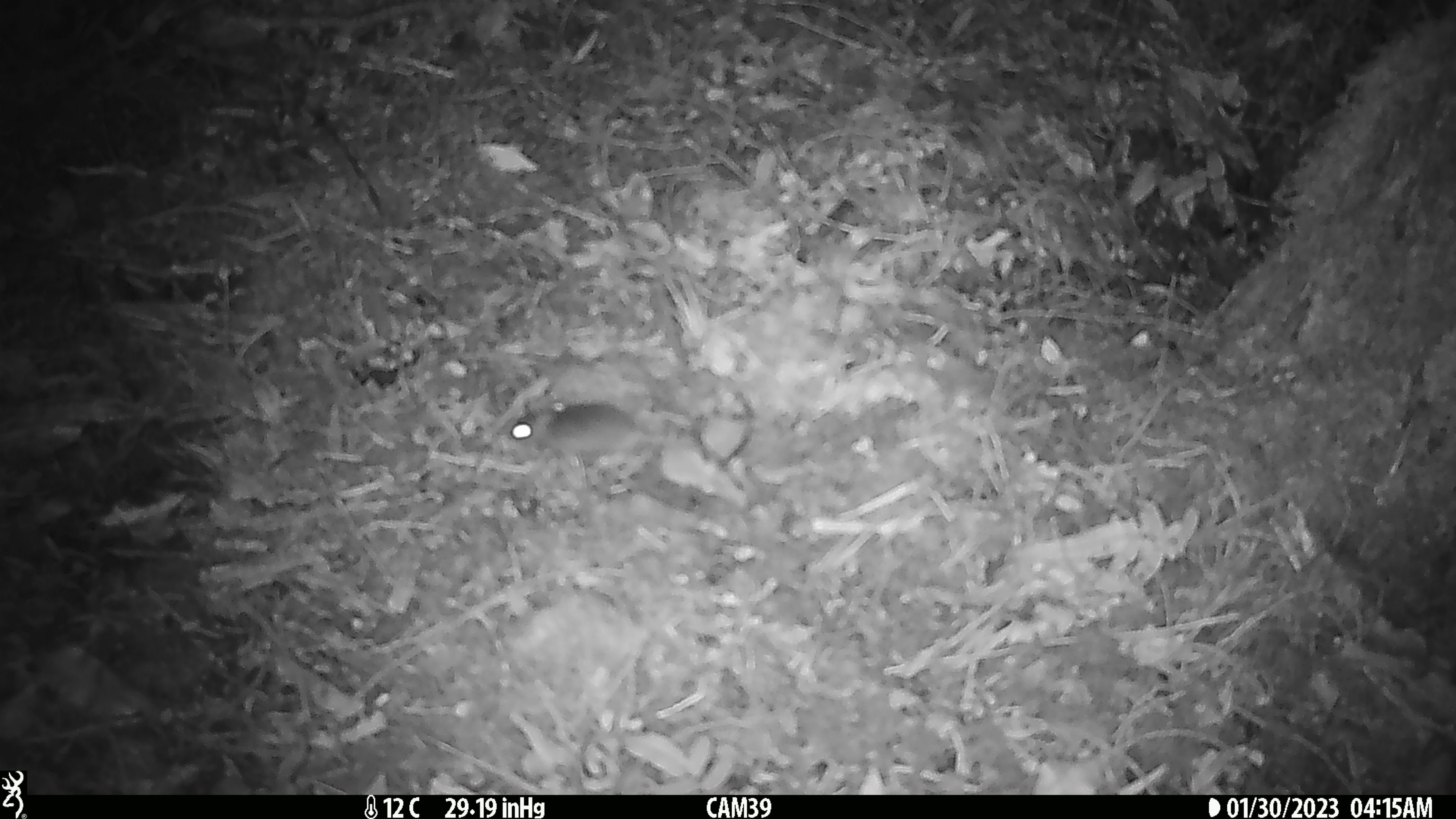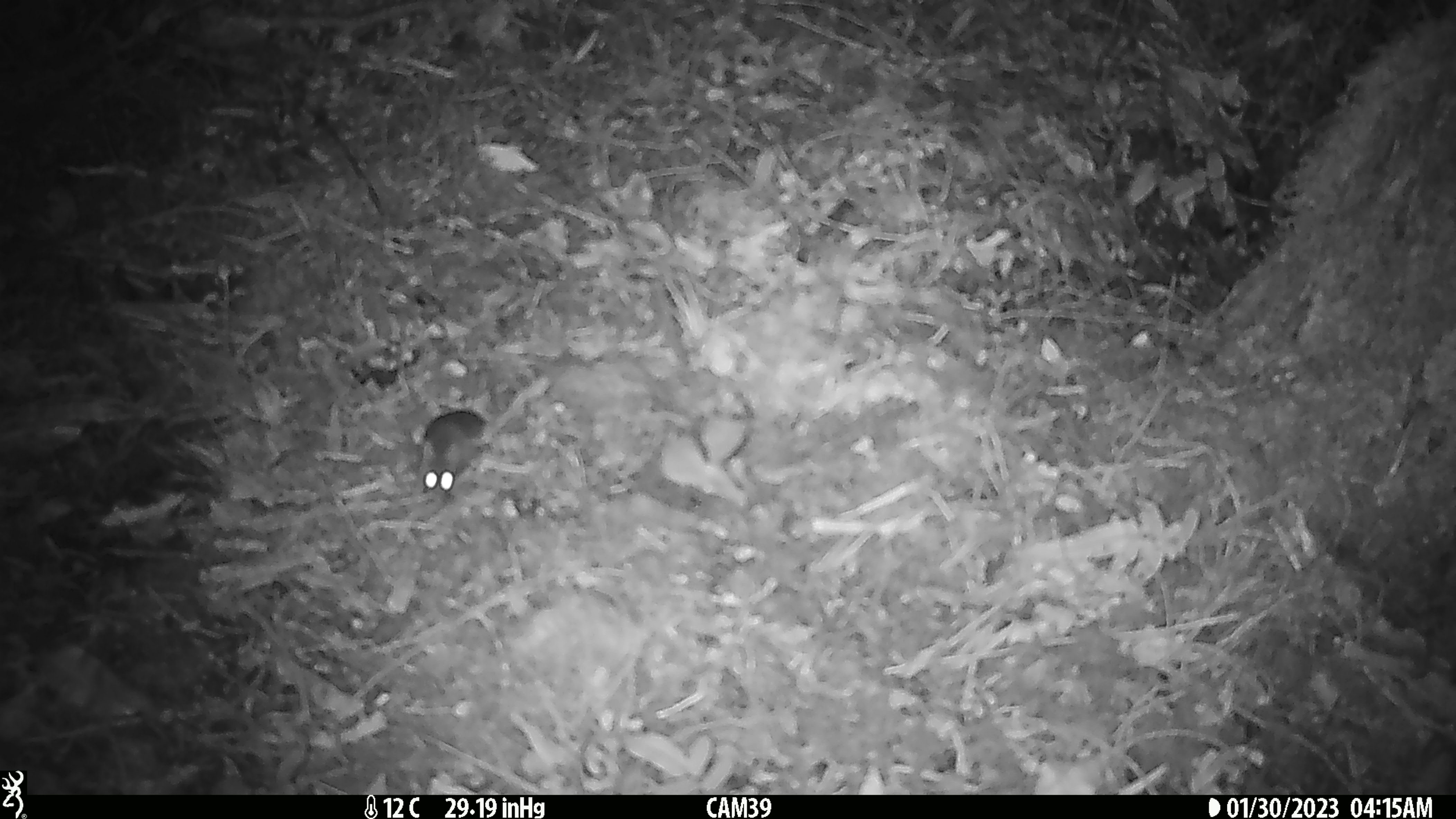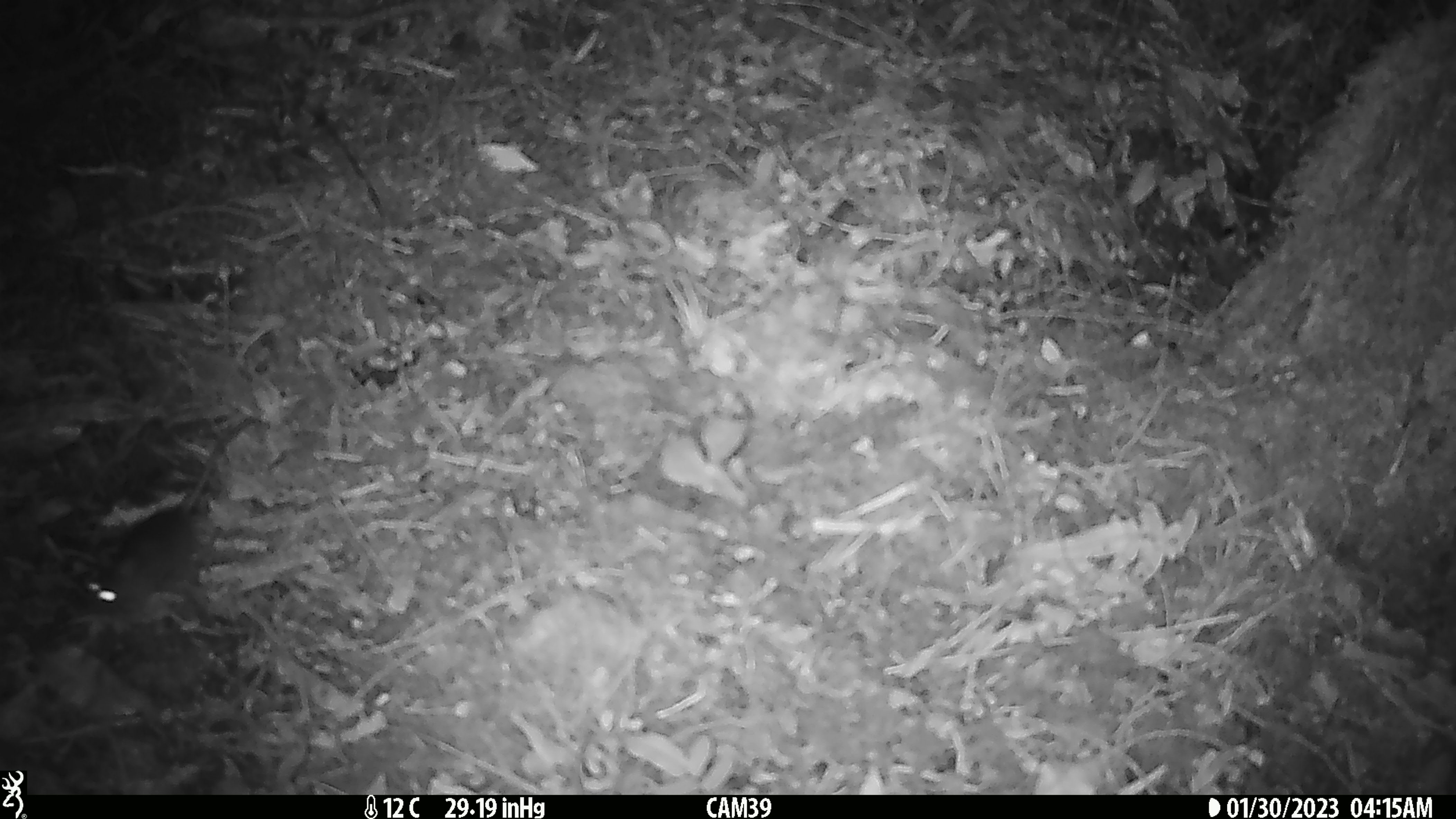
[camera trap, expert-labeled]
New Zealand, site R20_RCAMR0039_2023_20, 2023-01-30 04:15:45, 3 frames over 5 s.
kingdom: Animalia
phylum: Chordata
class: Mammalia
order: Rodentia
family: Muridae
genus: Mus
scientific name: Mus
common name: mouse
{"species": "mouse (Mus)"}